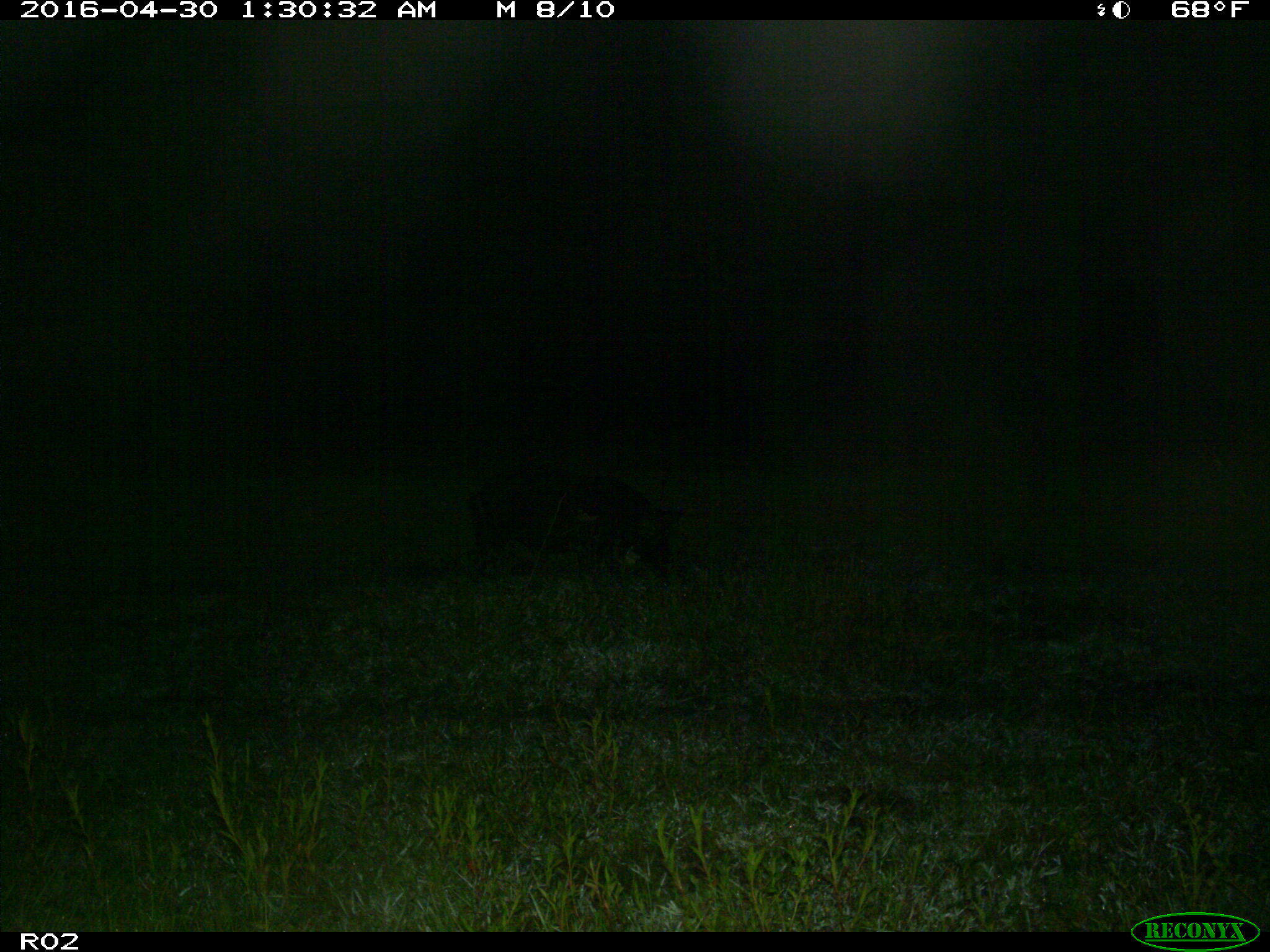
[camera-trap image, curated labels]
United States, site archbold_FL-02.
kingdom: Animalia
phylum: Chordata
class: Mammalia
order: Artiodactyla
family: Suidae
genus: Sus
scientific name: Sus scrofa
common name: wild boar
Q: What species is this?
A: Sus scrofa (wild boar).